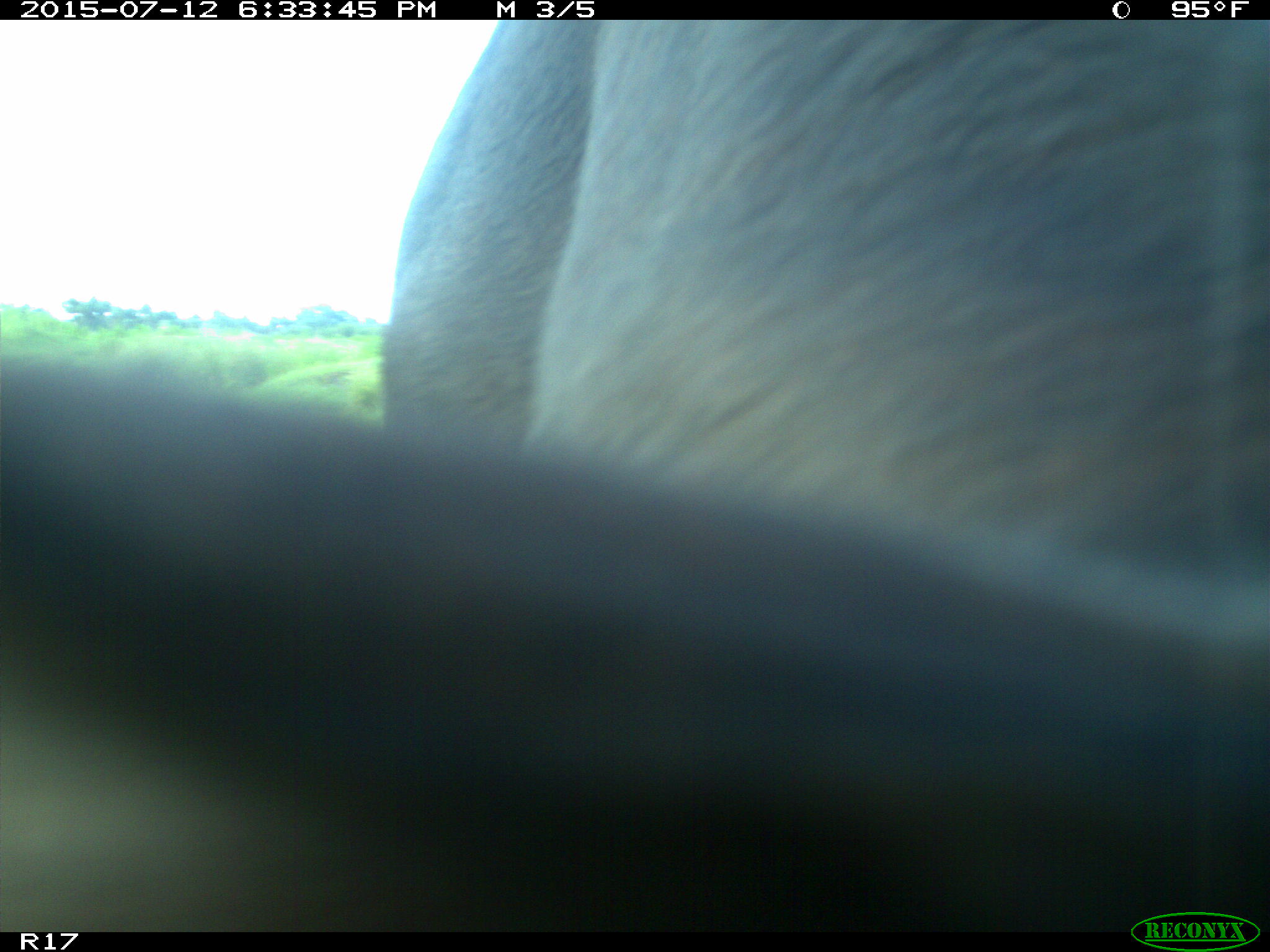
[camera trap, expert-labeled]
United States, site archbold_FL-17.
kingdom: Animalia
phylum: Chordata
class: Mammalia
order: Artiodactyla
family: Bovidae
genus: Bos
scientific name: Bos taurus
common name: domestic cow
Bos taurus (domestic cow).